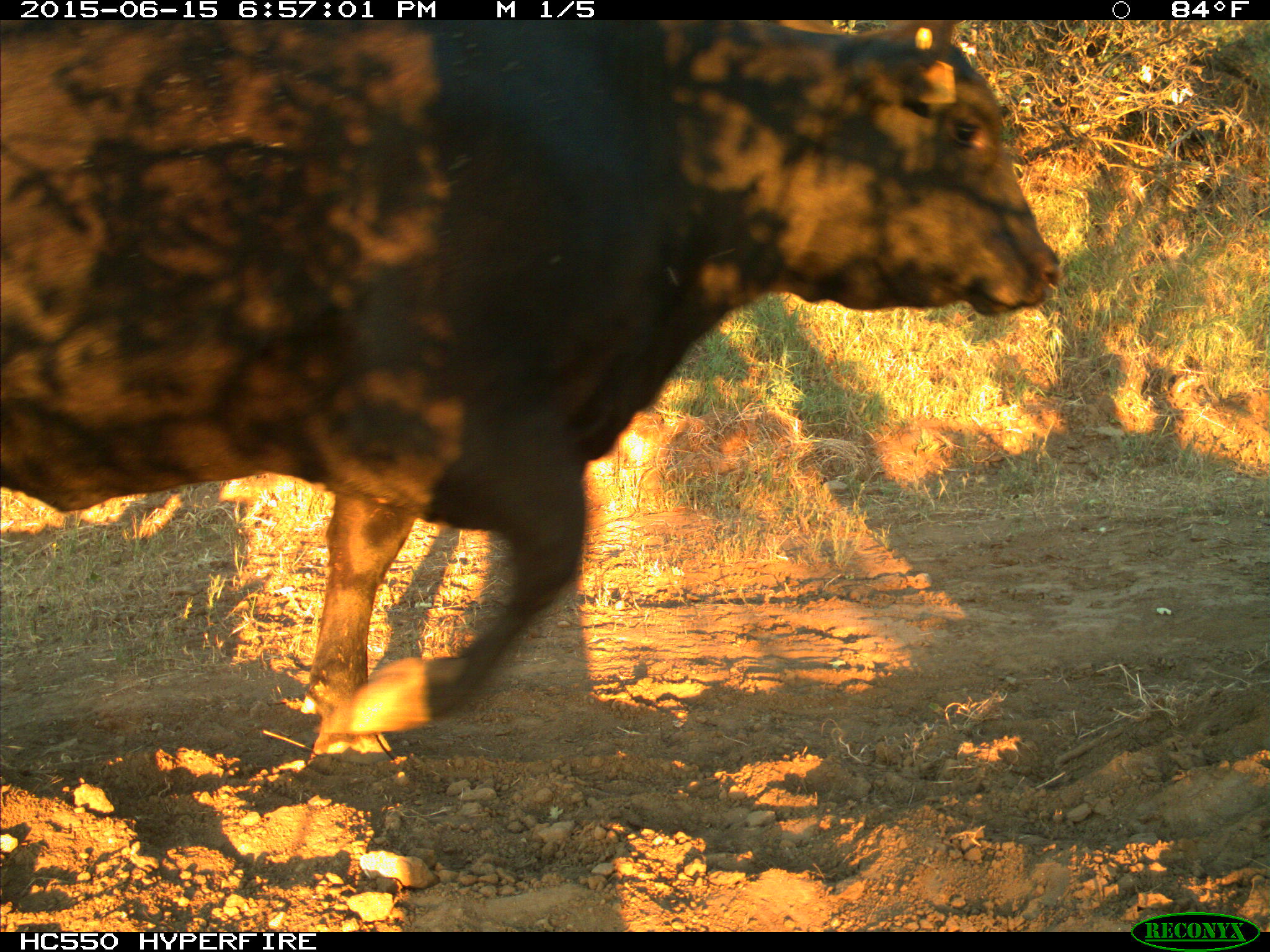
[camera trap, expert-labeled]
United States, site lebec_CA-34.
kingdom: Animalia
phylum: Chordata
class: Mammalia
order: Artiodactyla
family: Bovidae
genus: Bos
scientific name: Bos taurus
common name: domestic cow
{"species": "Bos taurus (domestic cow)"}